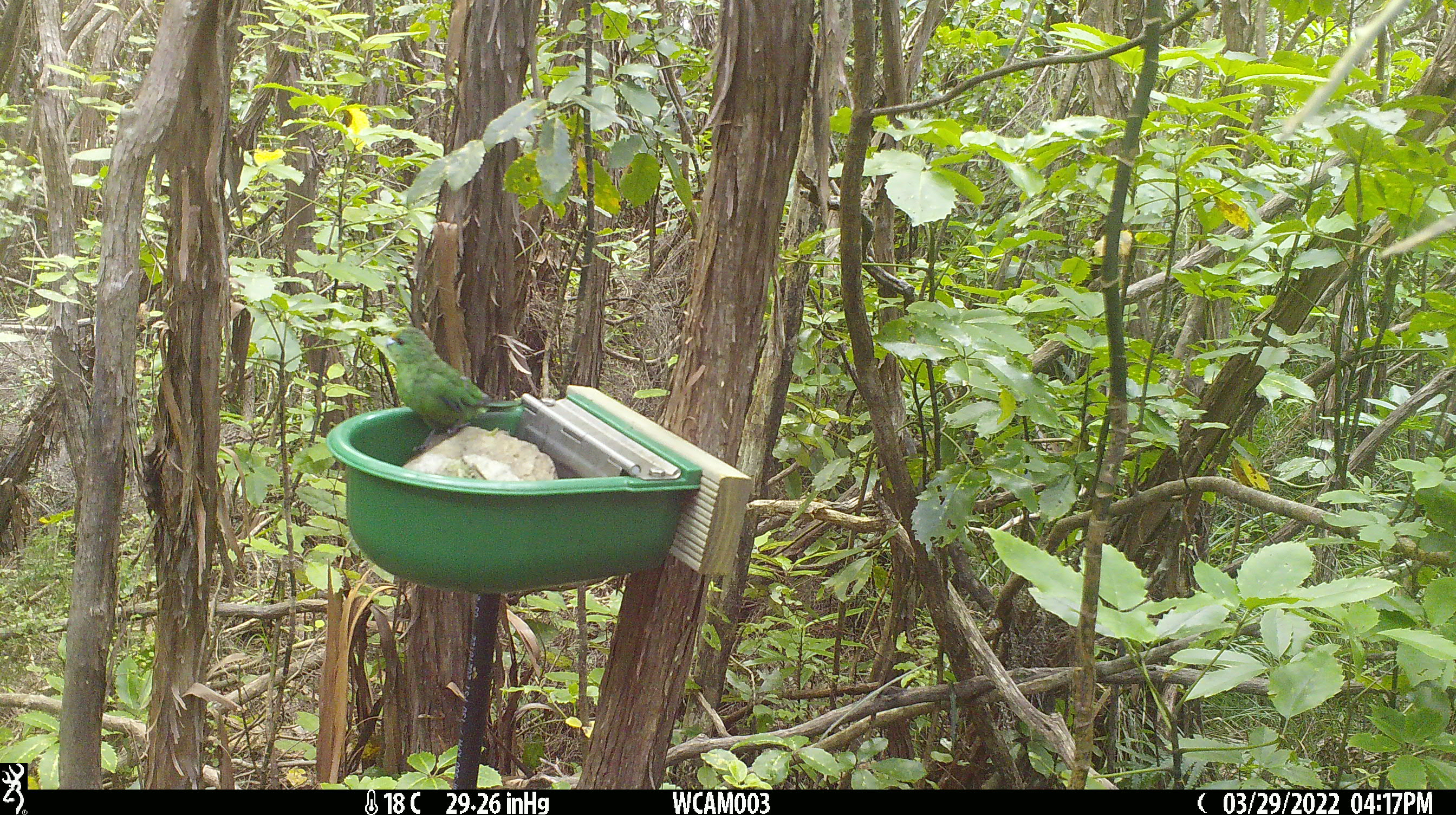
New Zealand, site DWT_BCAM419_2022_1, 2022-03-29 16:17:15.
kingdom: Animalia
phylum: Chordata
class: Aves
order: Psittaciformes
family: Psittaculidae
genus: Cyanoramphus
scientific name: Cyanoramphus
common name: parakeet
Parakeet (Cyanoramphus).